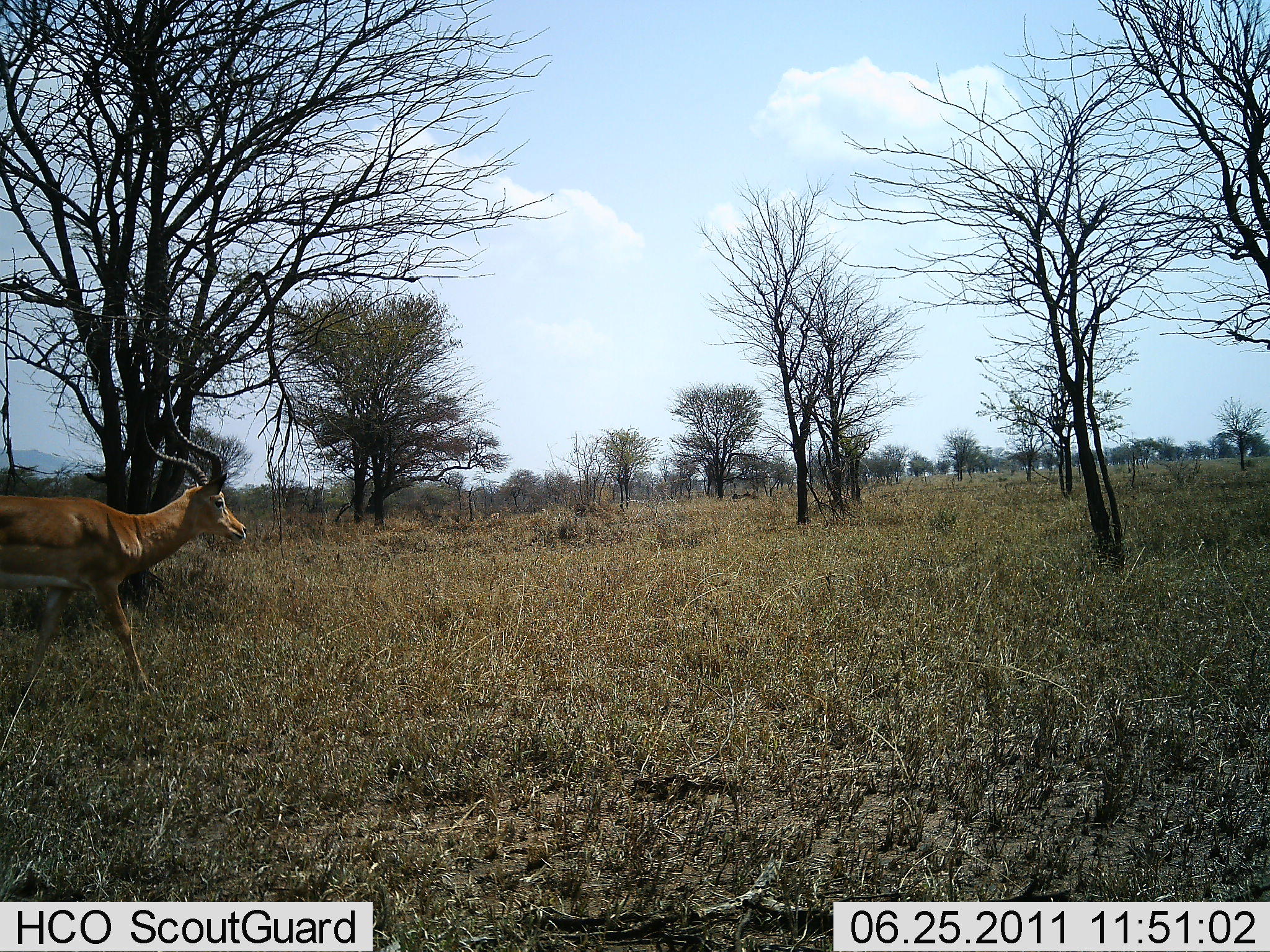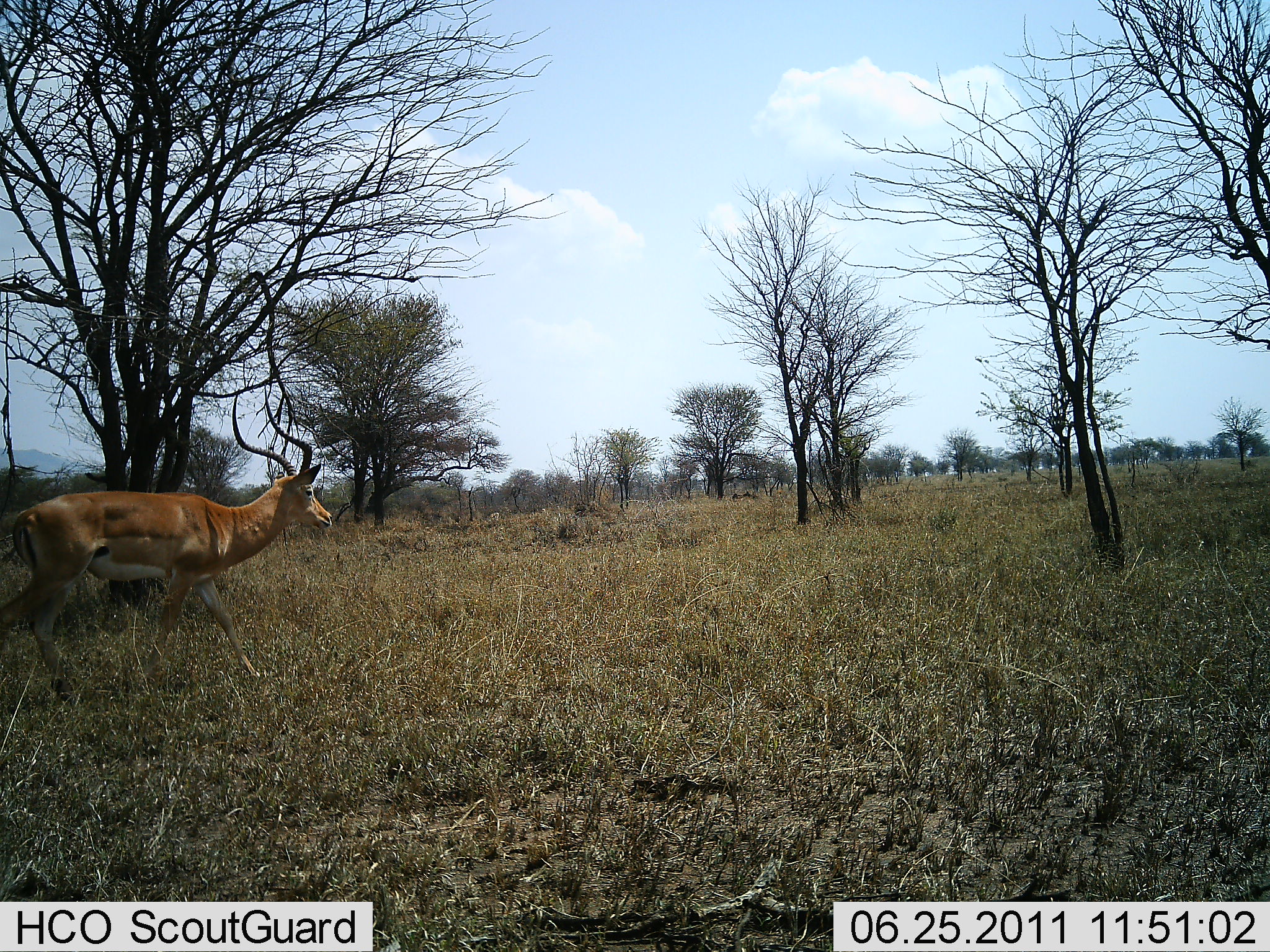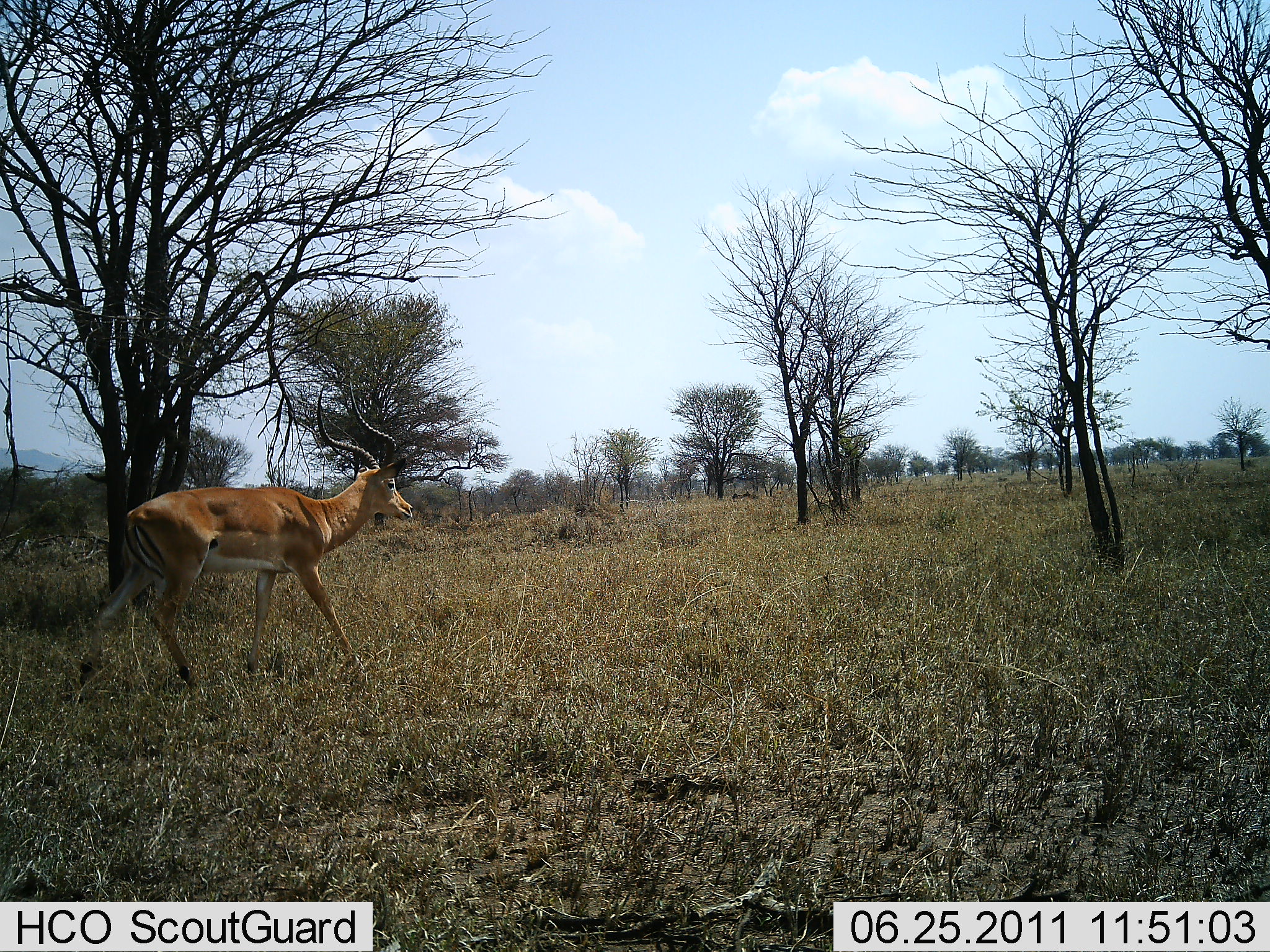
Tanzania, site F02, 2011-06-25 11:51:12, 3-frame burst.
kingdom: Animalia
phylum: Chordata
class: Mammalia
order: Artiodactyla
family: Bovidae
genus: Aepyceros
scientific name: Aepyceros melampus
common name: impala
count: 1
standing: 20%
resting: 0%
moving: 100%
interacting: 0%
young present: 0%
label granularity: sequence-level